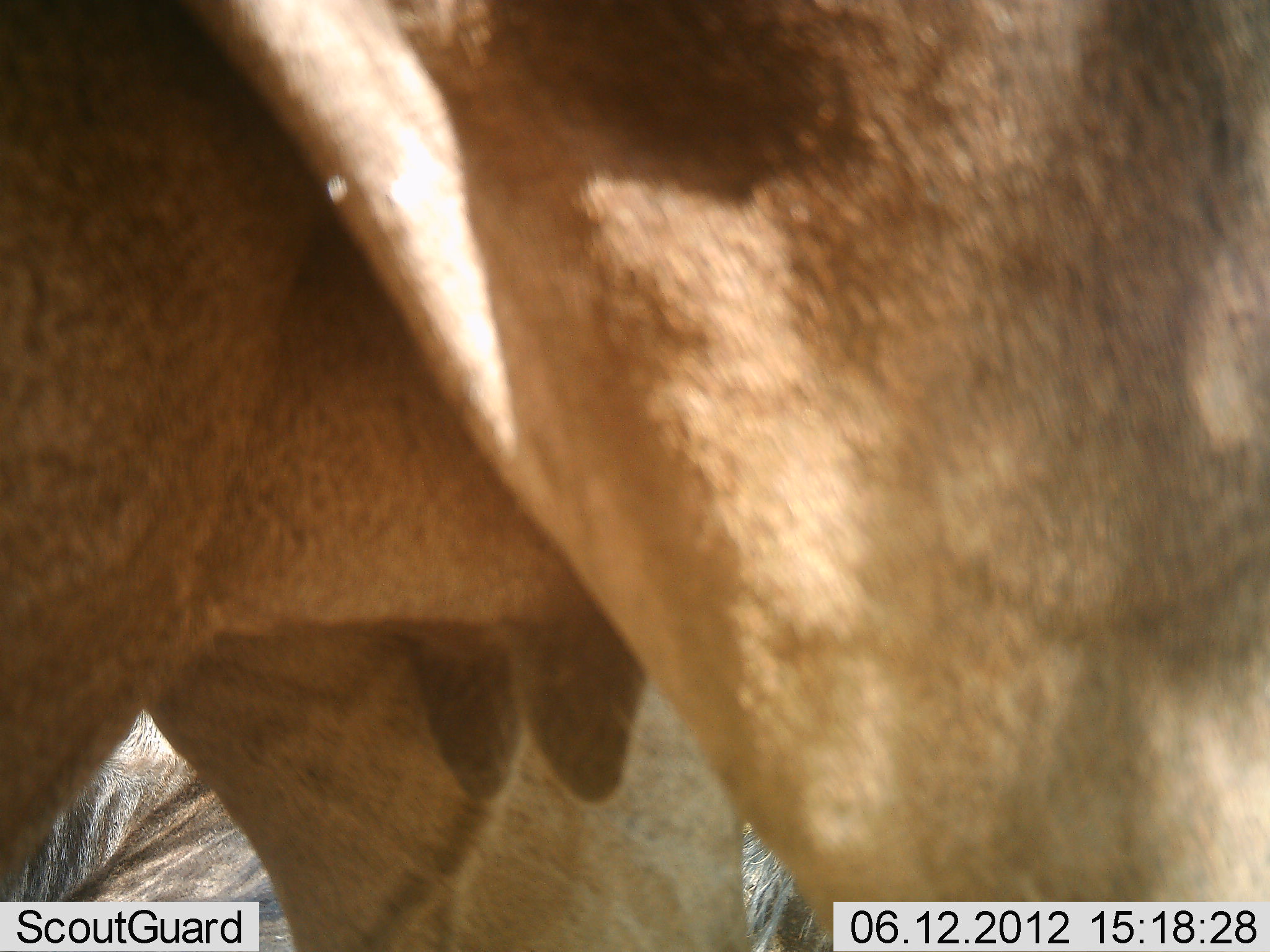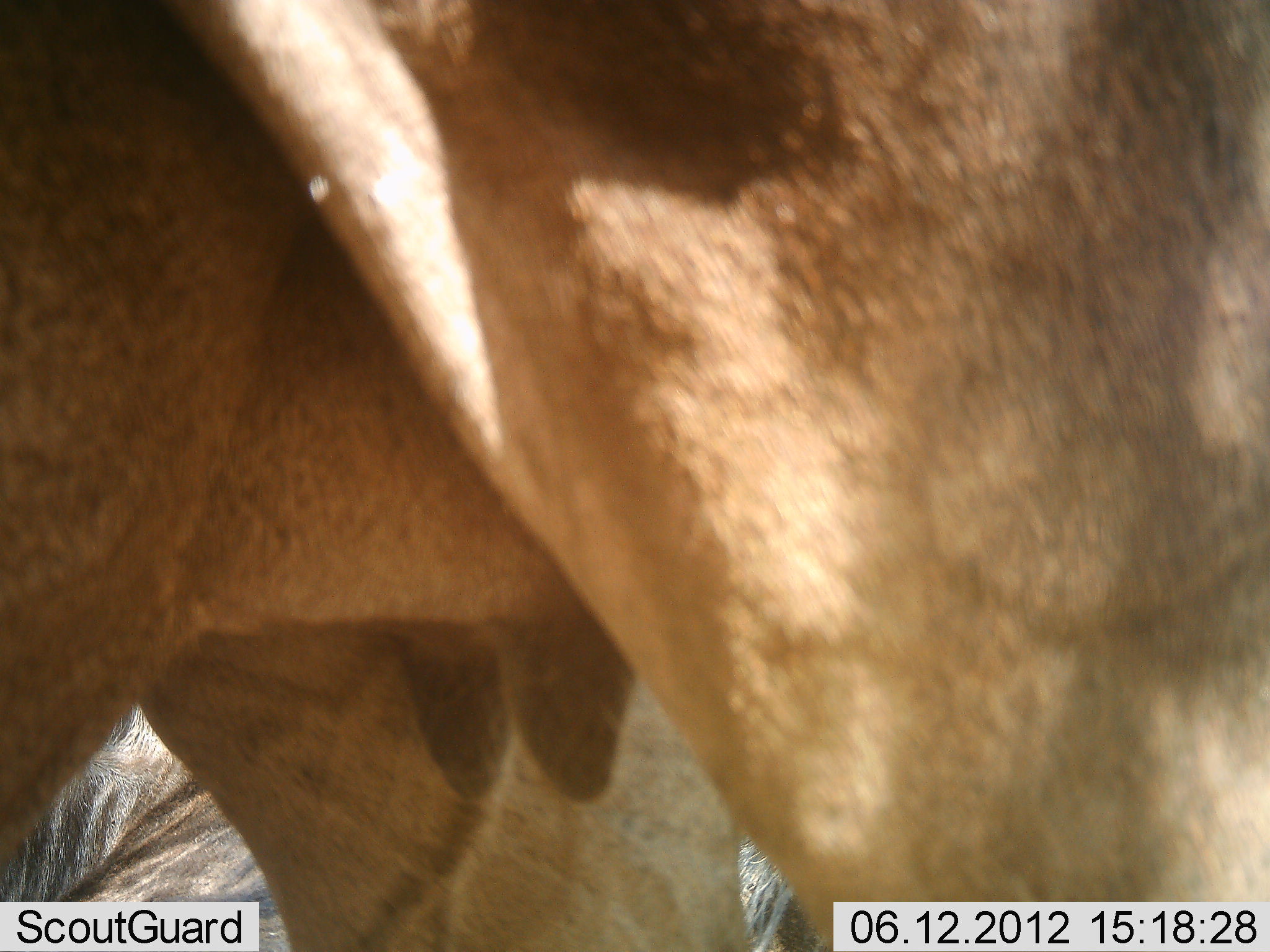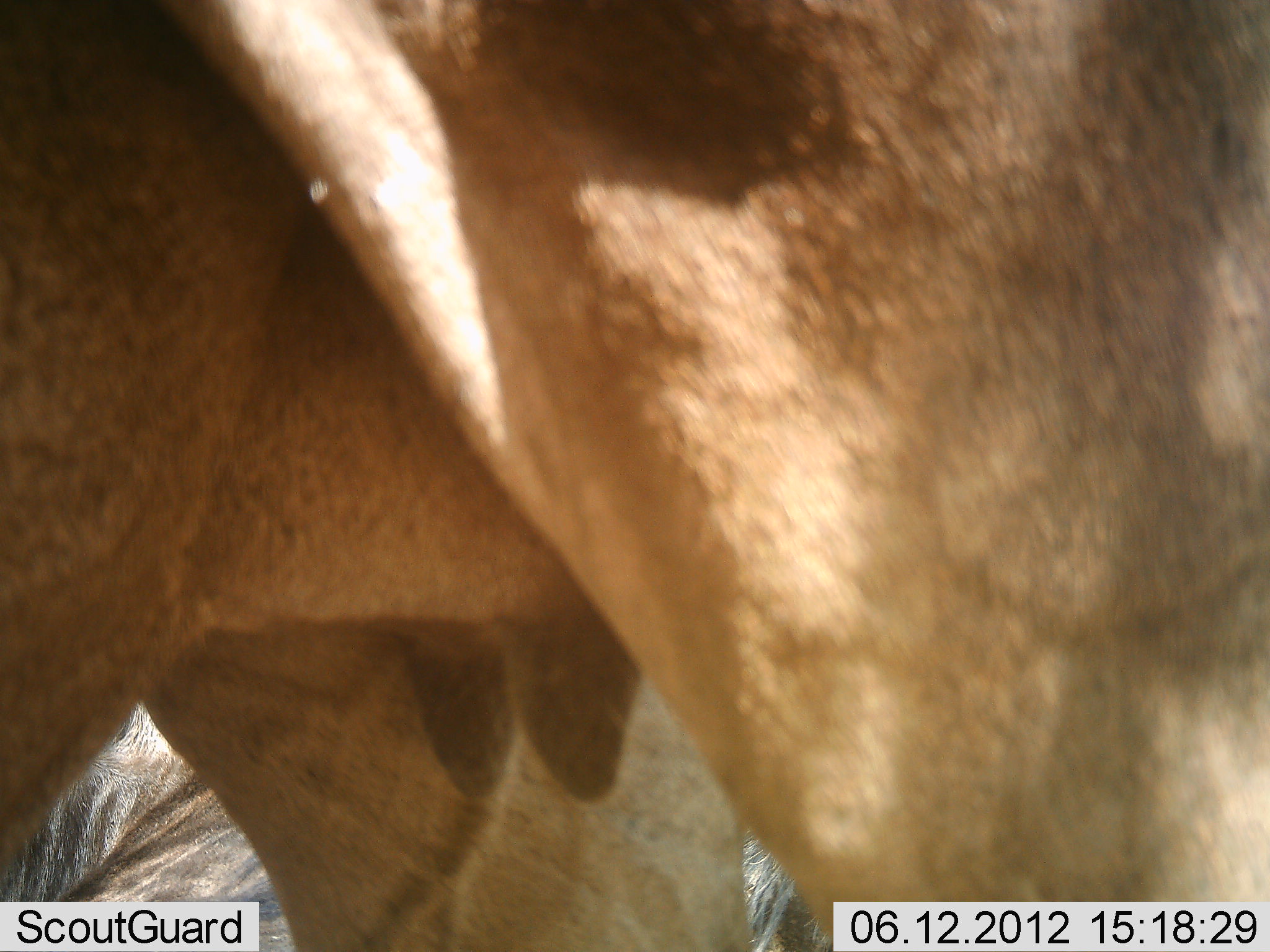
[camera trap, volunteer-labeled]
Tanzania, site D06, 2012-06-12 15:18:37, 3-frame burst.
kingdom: Animalia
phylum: Chordata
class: Mammalia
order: Artiodactyla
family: Bovidae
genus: Connochaetes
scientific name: Connochaetes taurinus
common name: blue wildebeest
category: wildebeest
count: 2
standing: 100%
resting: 67%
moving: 0%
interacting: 0%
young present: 0%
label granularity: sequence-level